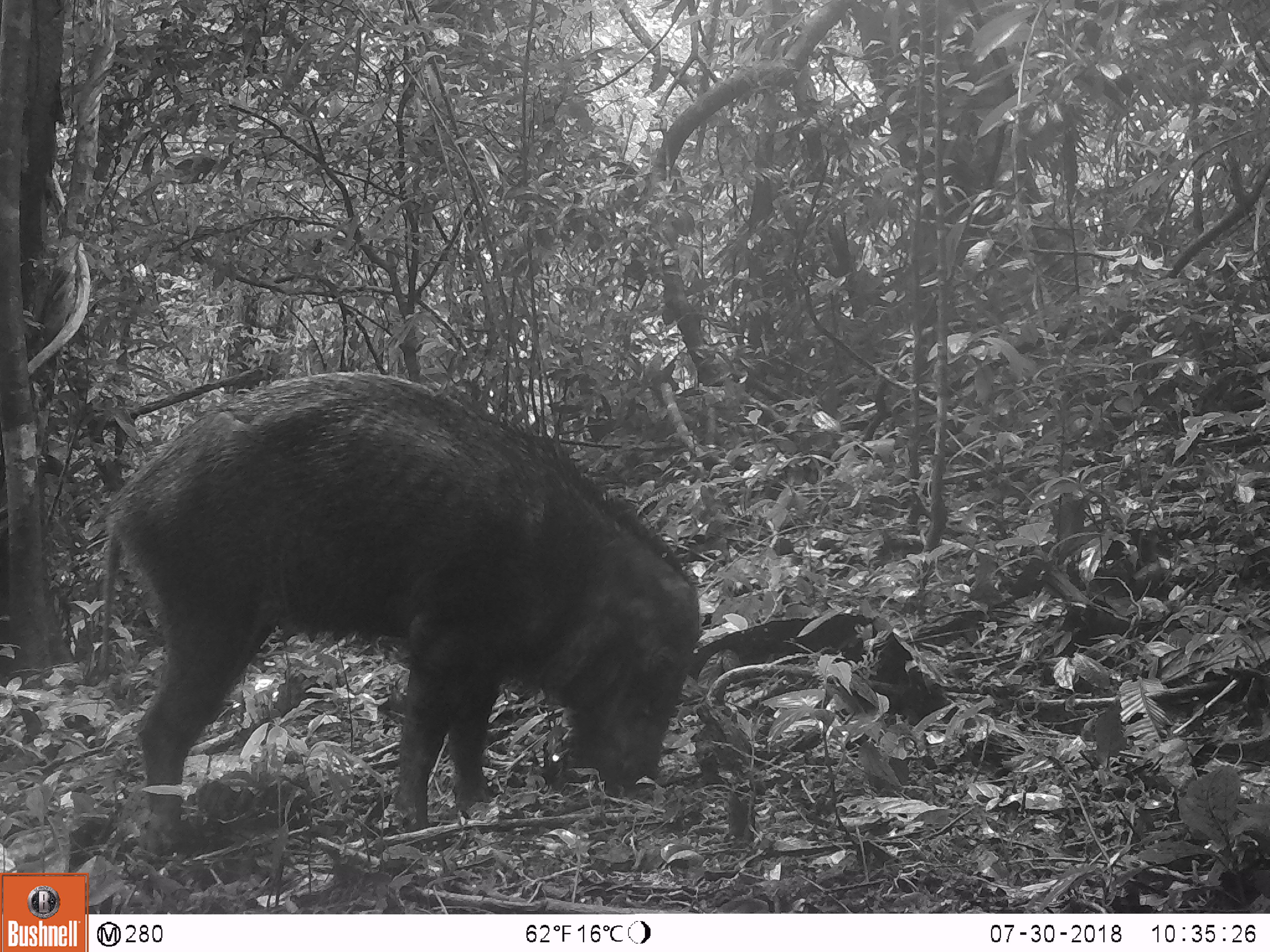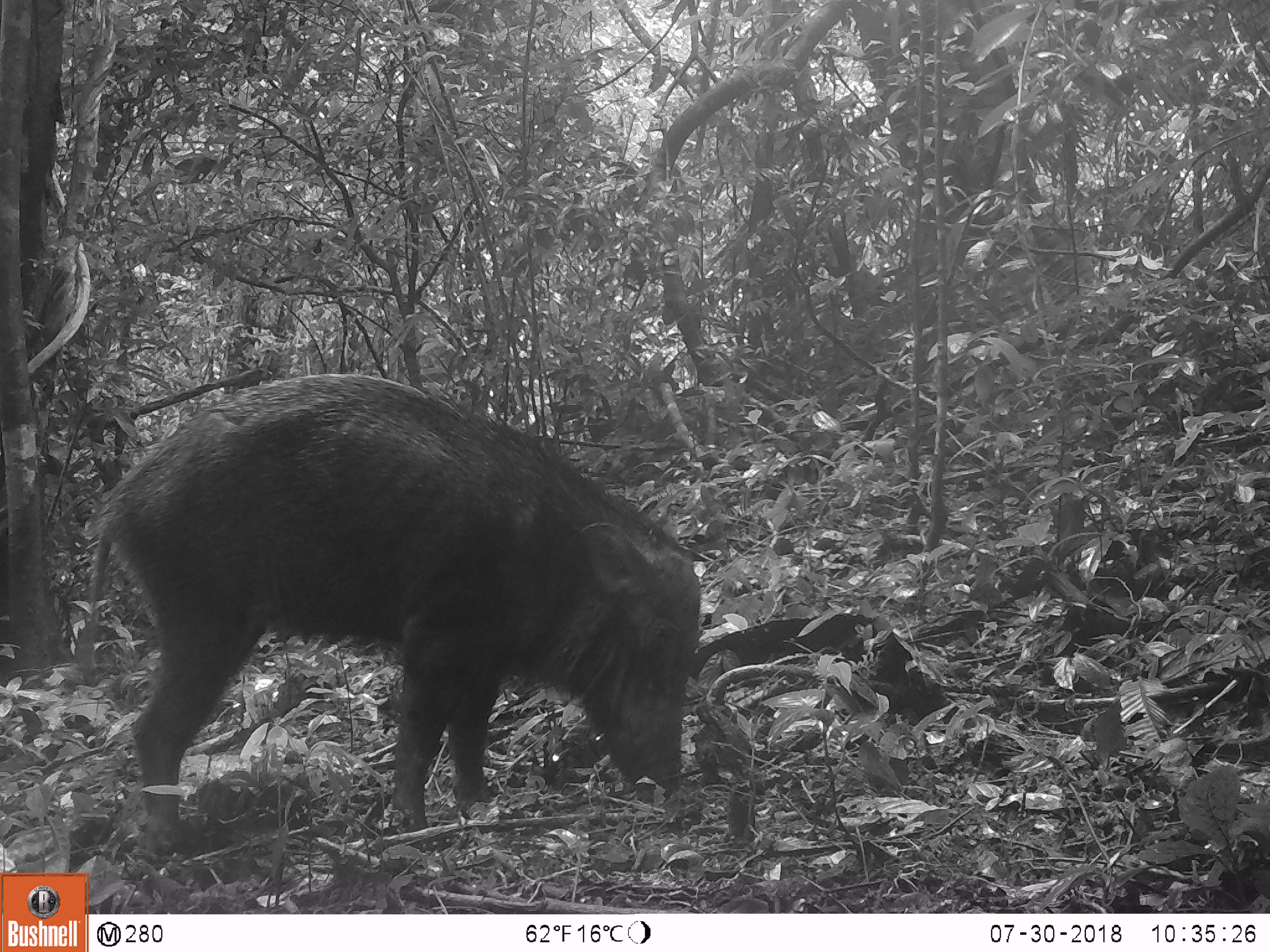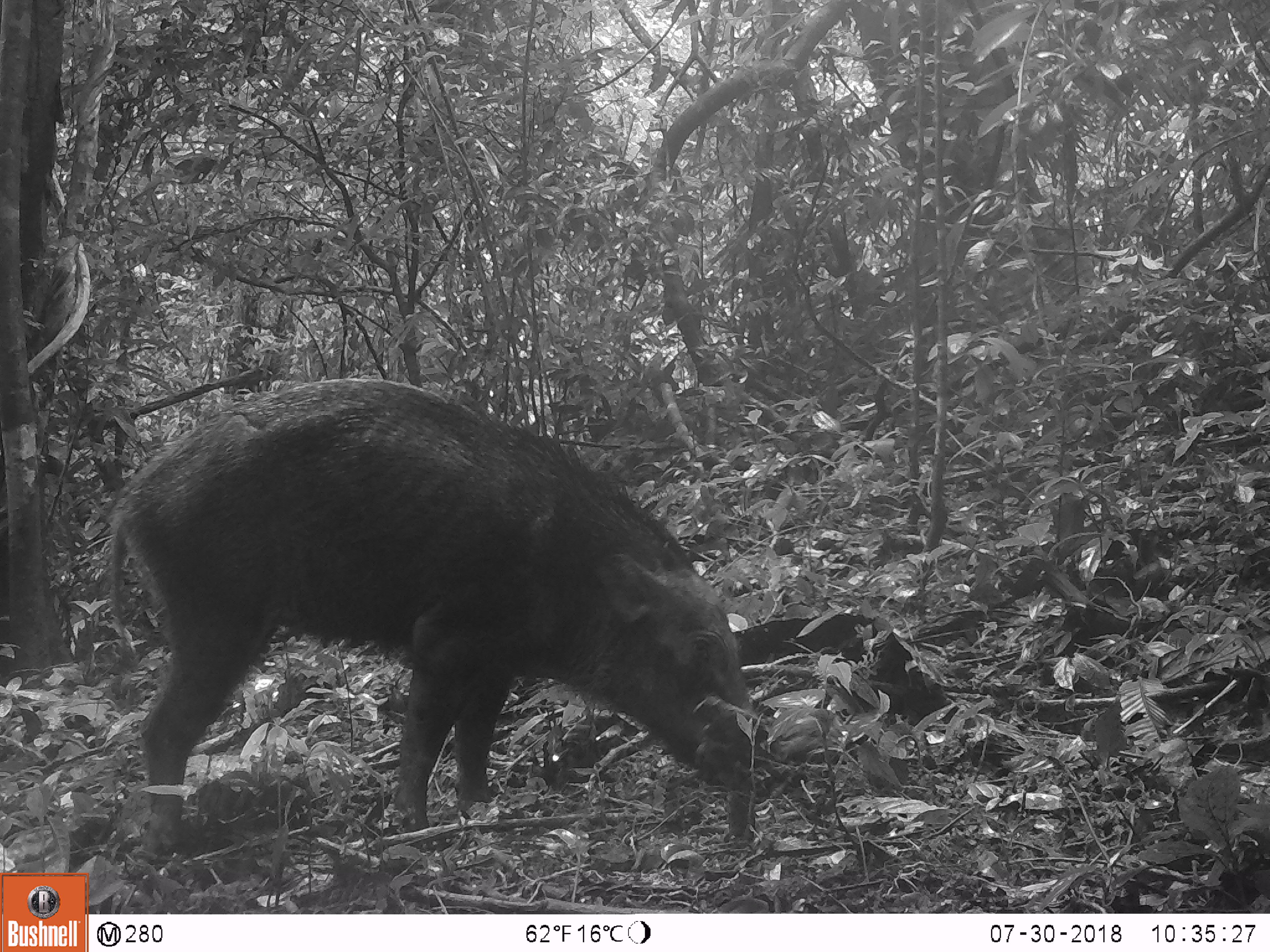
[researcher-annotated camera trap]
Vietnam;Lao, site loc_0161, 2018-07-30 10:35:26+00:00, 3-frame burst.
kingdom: Animalia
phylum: Chordata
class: Mammalia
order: Artiodactyla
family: Suidae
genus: Sus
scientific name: Sus scrofa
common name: eurasian wild pig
Eurasian wild pig (Sus scrofa). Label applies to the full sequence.